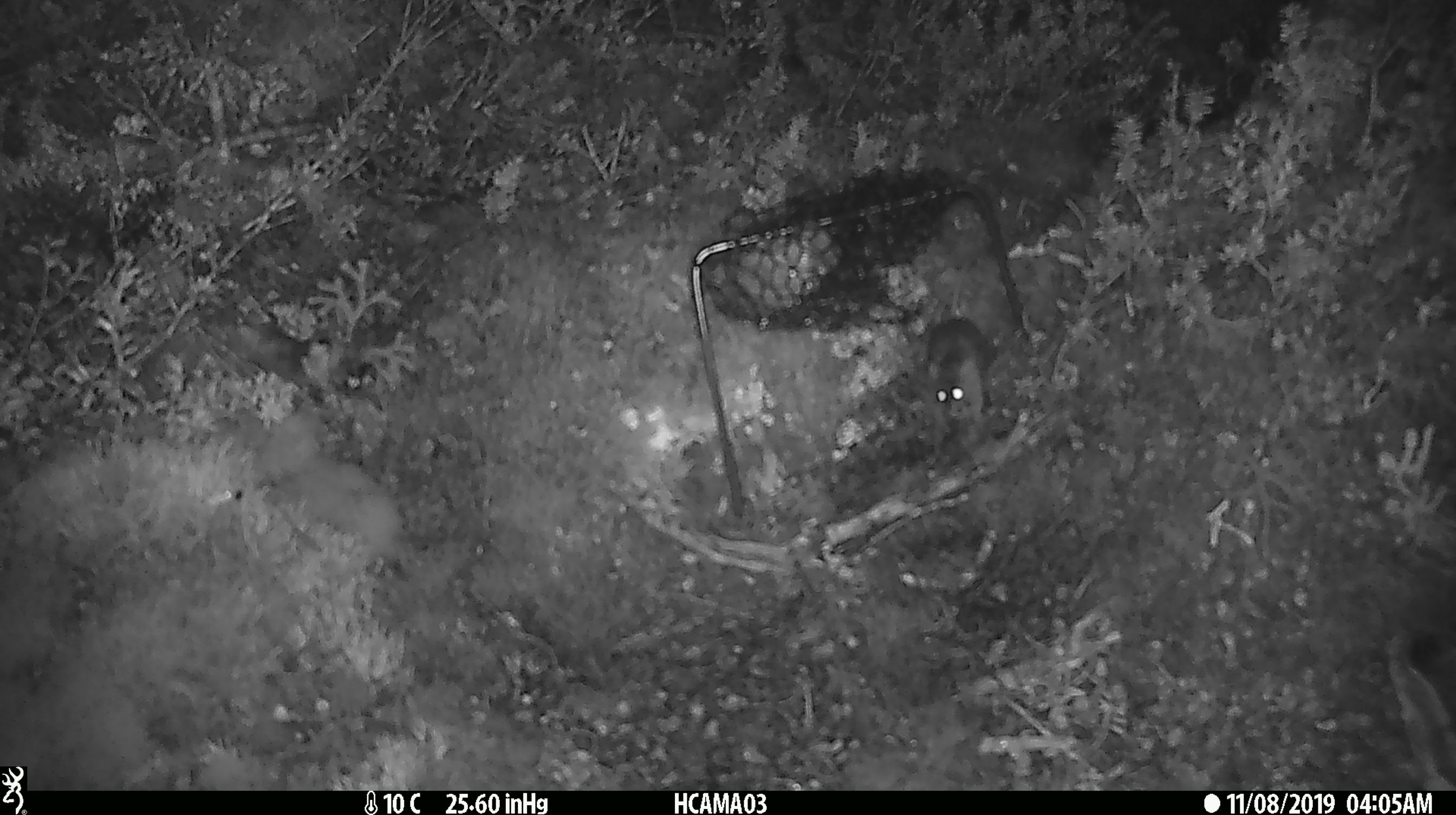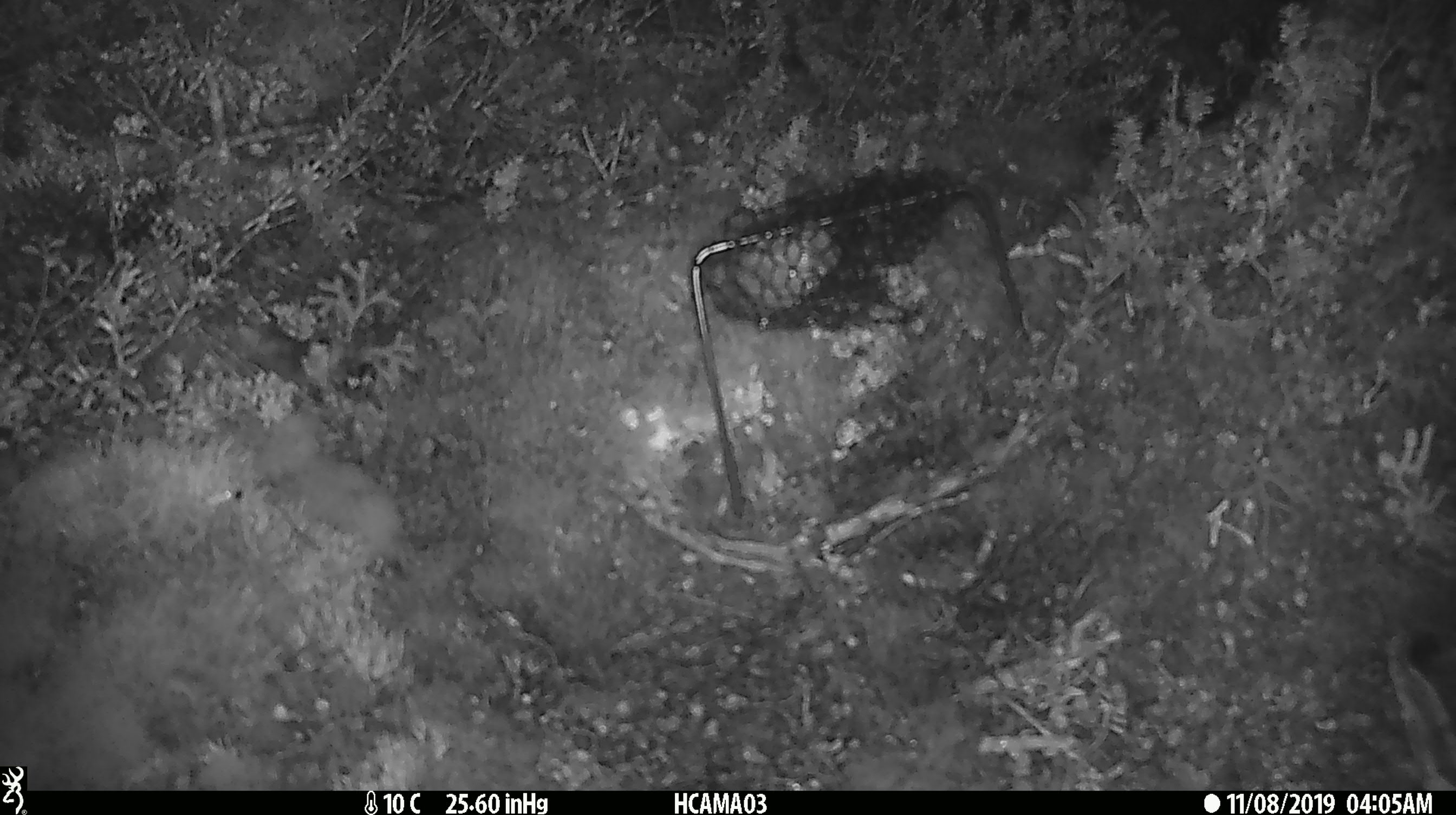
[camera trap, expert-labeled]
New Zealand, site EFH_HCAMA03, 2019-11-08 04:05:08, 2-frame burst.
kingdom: Animalia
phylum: Chordata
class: Mammalia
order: Rodentia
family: Muridae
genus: Mus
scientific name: Mus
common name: mouse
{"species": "mouse (Mus)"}